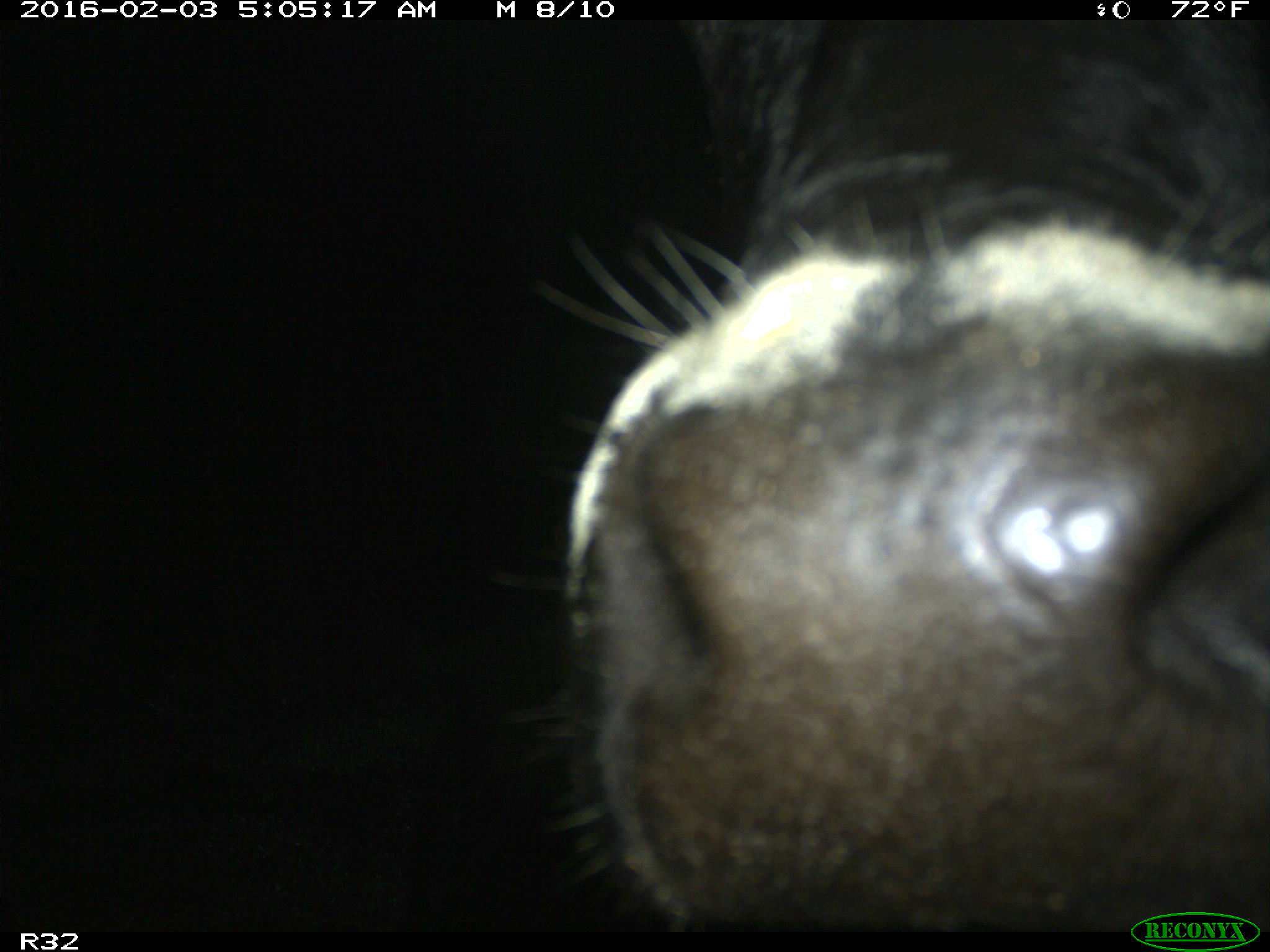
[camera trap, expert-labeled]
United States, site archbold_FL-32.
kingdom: Animalia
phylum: Chordata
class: Mammalia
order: Artiodactyla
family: Bovidae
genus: Bos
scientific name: Bos taurus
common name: domestic cow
Bos taurus (domestic cow).